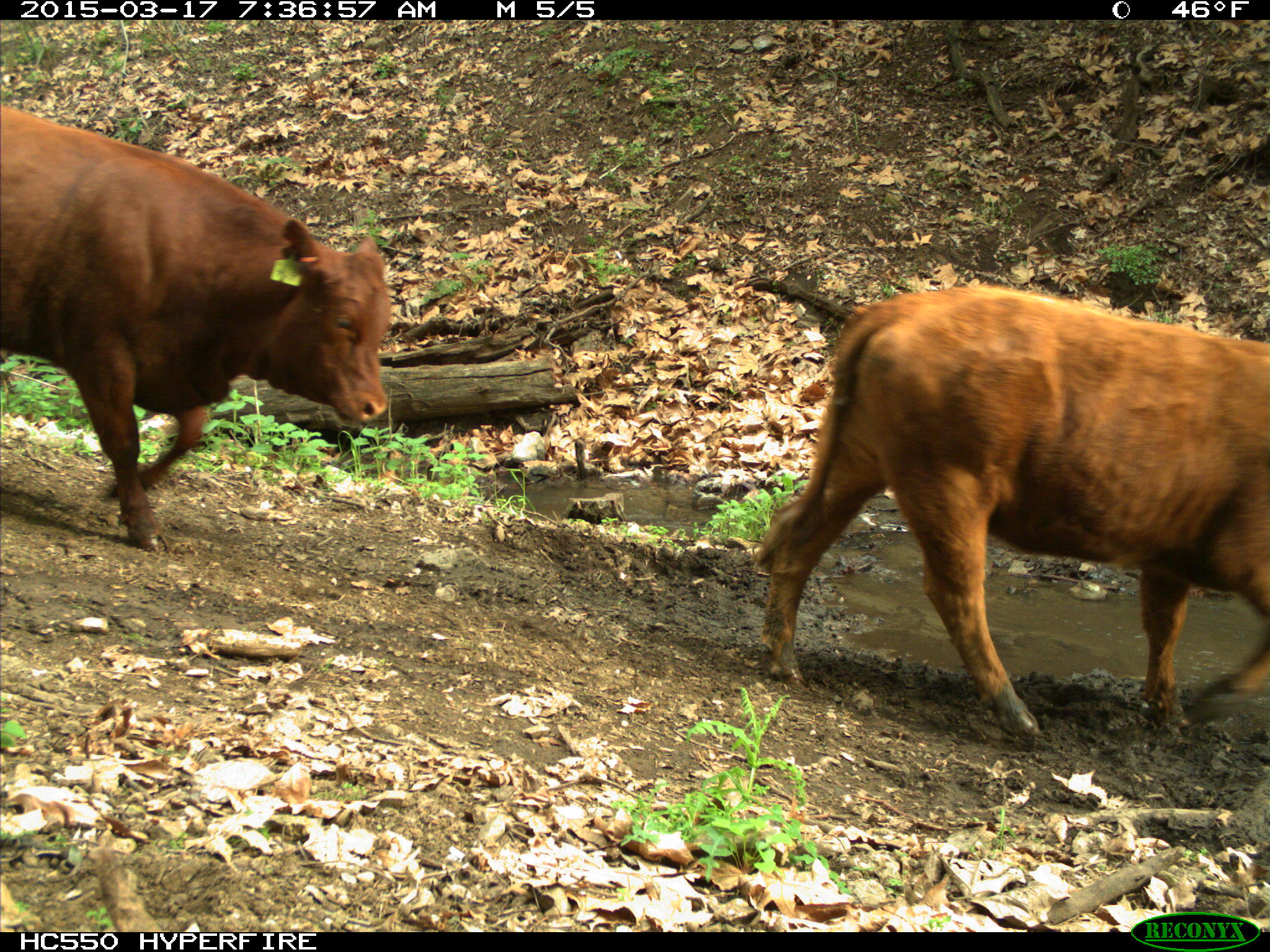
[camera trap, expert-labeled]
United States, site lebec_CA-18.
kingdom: Animalia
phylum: Chordata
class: Mammalia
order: Artiodactyla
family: Bovidae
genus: Bos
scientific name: Bos taurus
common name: domestic cow